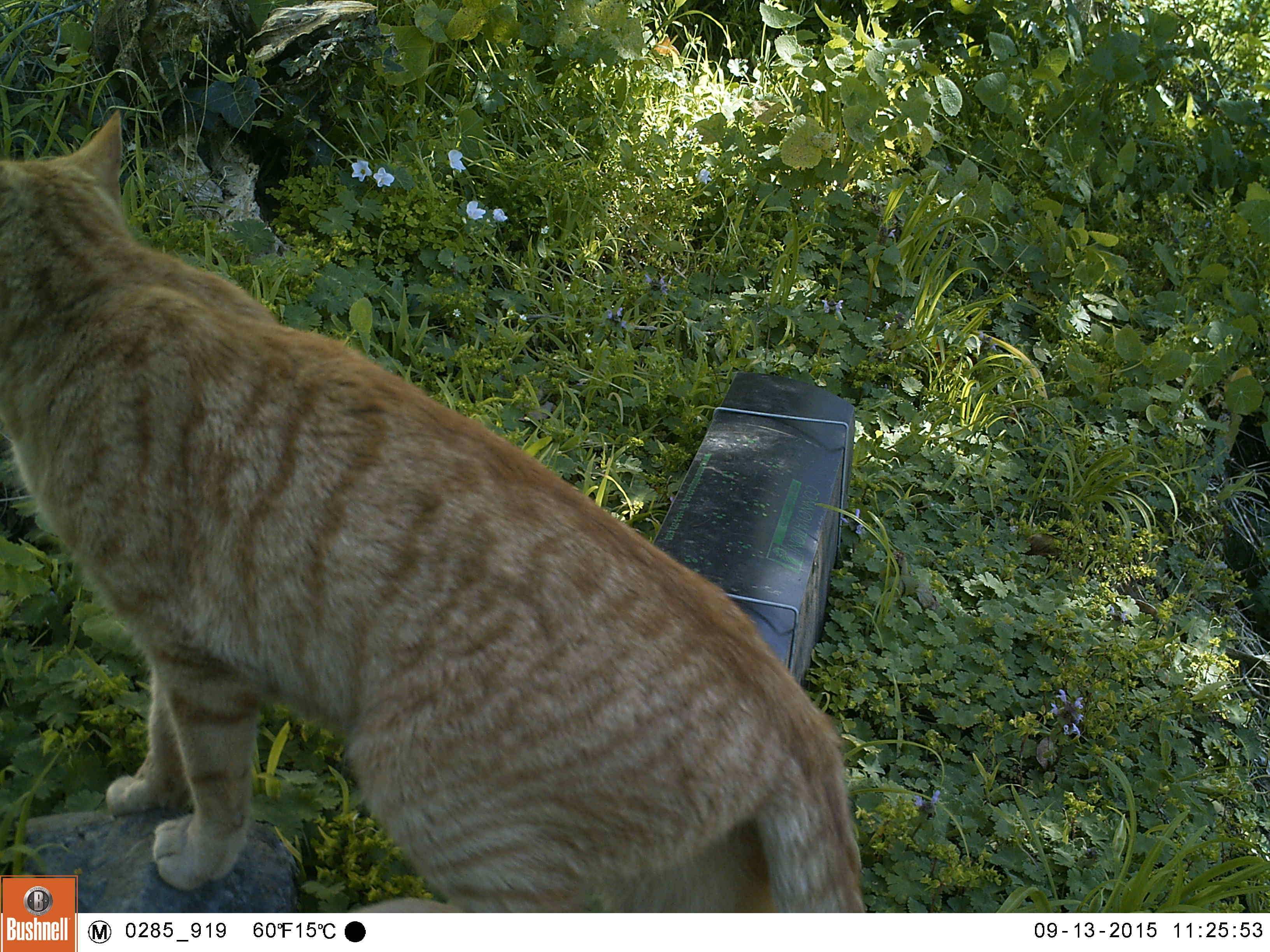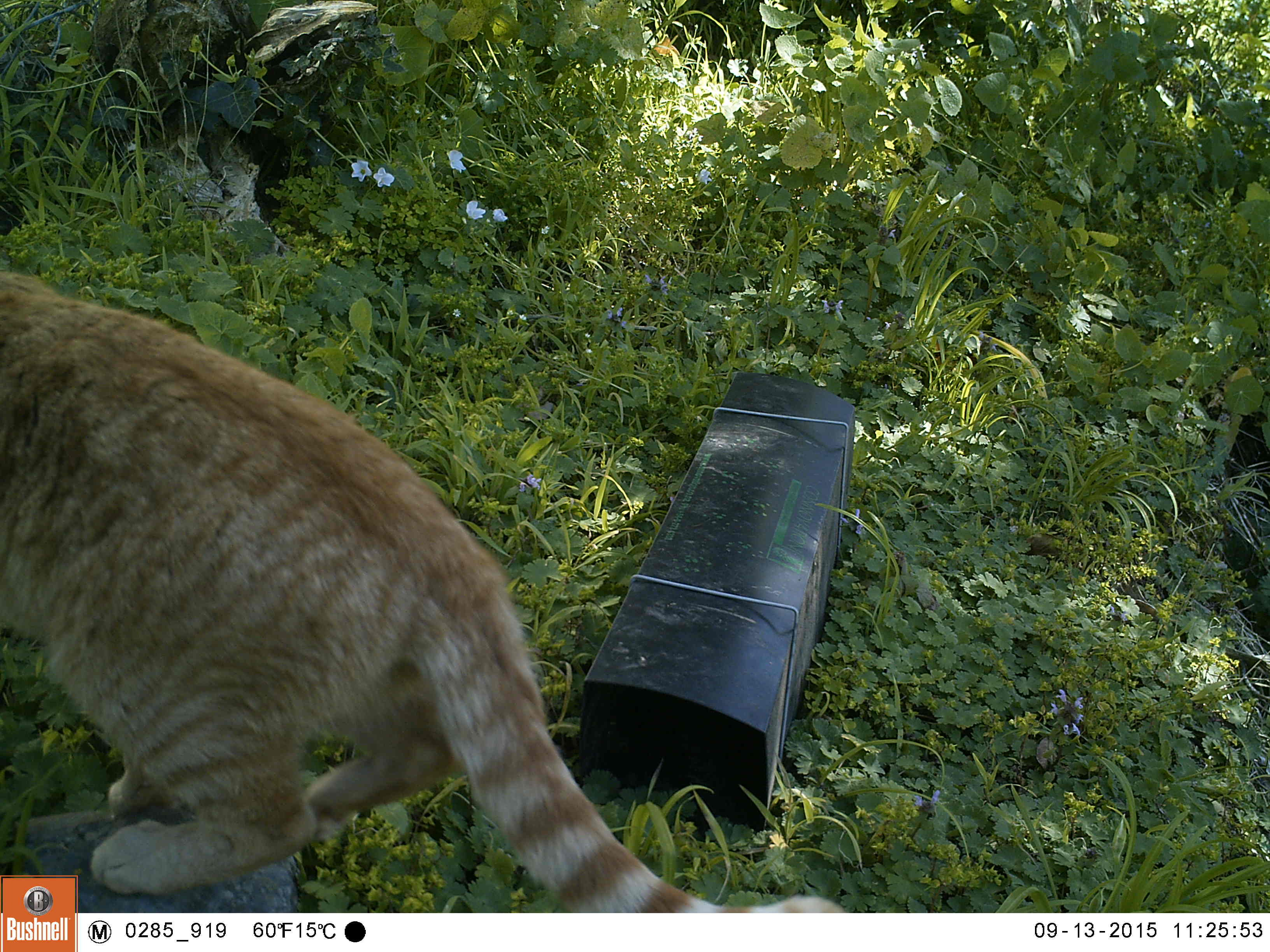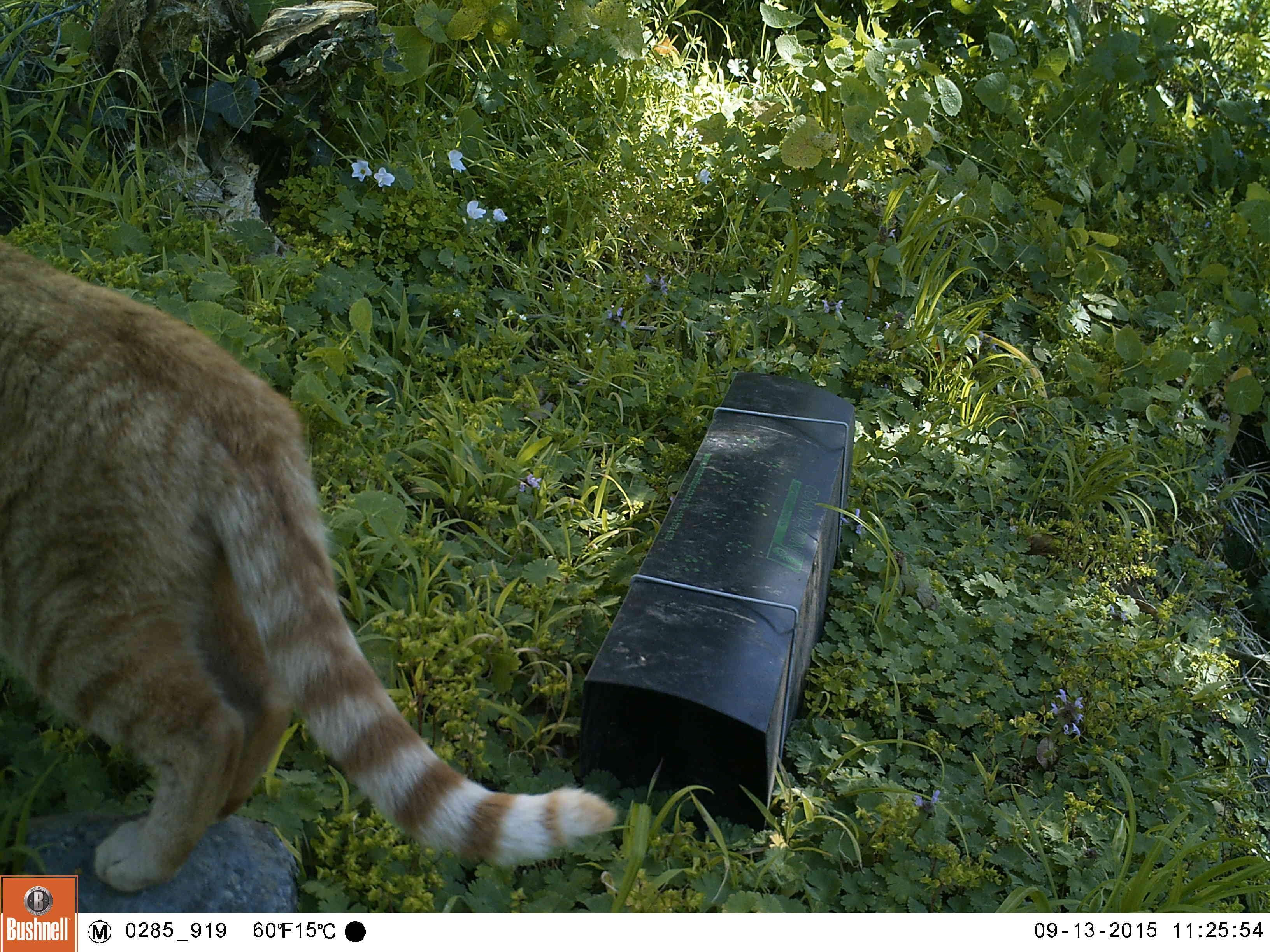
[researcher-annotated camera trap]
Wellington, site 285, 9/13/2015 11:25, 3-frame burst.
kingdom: Animalia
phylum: Chordata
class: Mammalia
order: Carnivora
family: Felidae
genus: Felis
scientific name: Felis catus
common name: cat